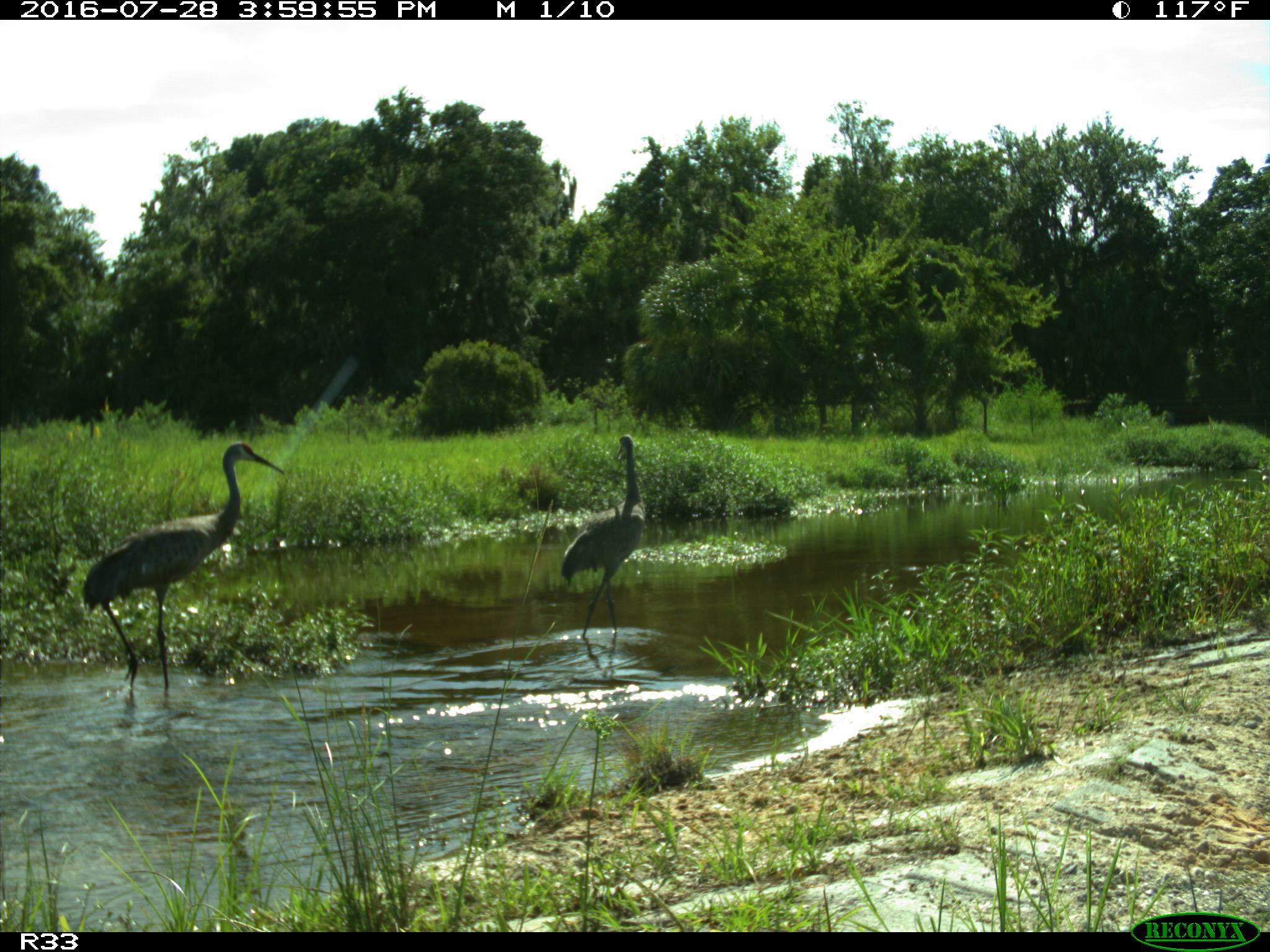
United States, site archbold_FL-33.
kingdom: Animalia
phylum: Chordata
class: Aves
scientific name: Aves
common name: birds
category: unidentified bird